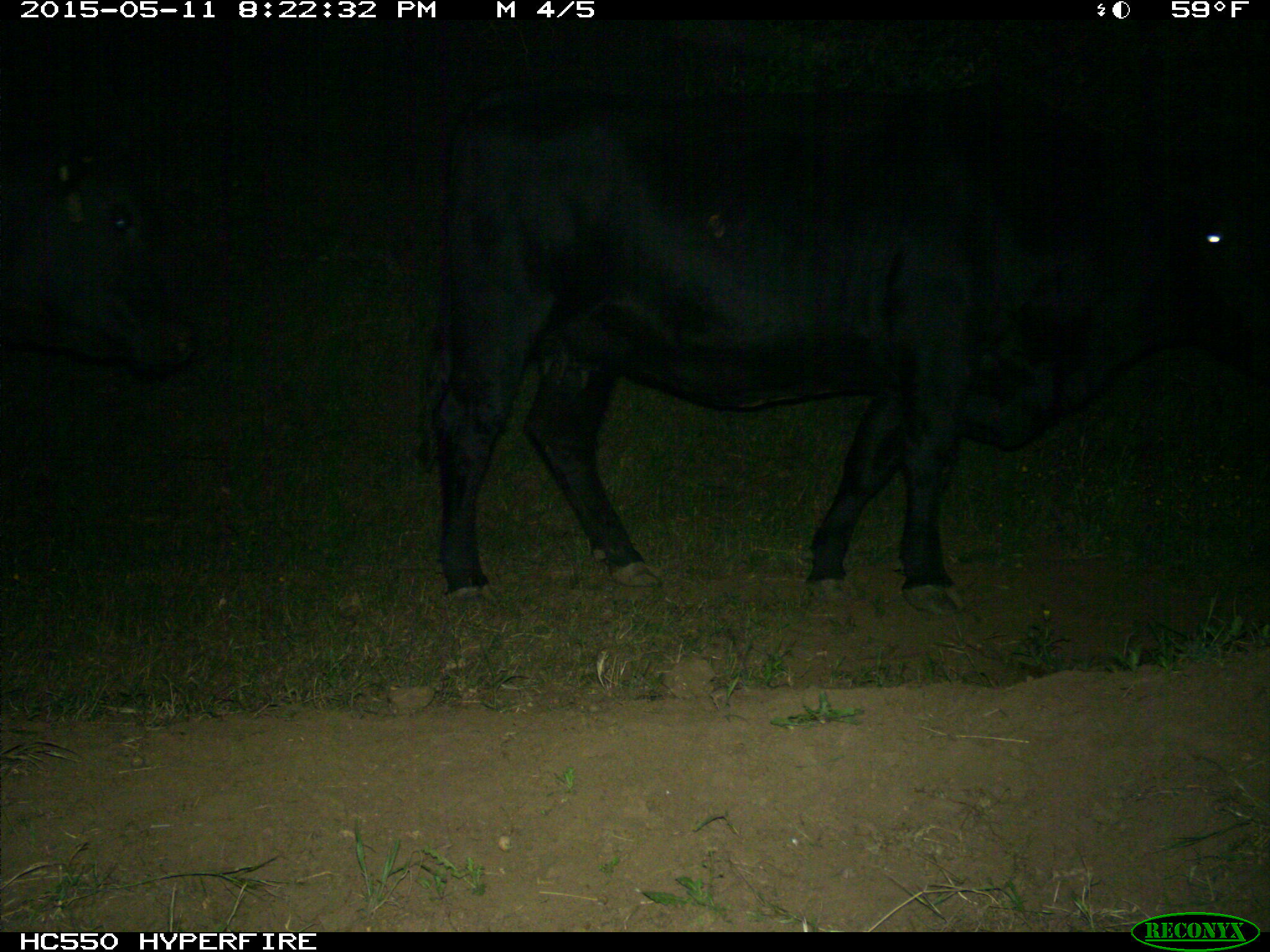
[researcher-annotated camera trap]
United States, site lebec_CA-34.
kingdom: Animalia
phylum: Chordata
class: Mammalia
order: Artiodactyla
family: Bovidae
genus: Bos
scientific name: Bos taurus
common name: domestic cow